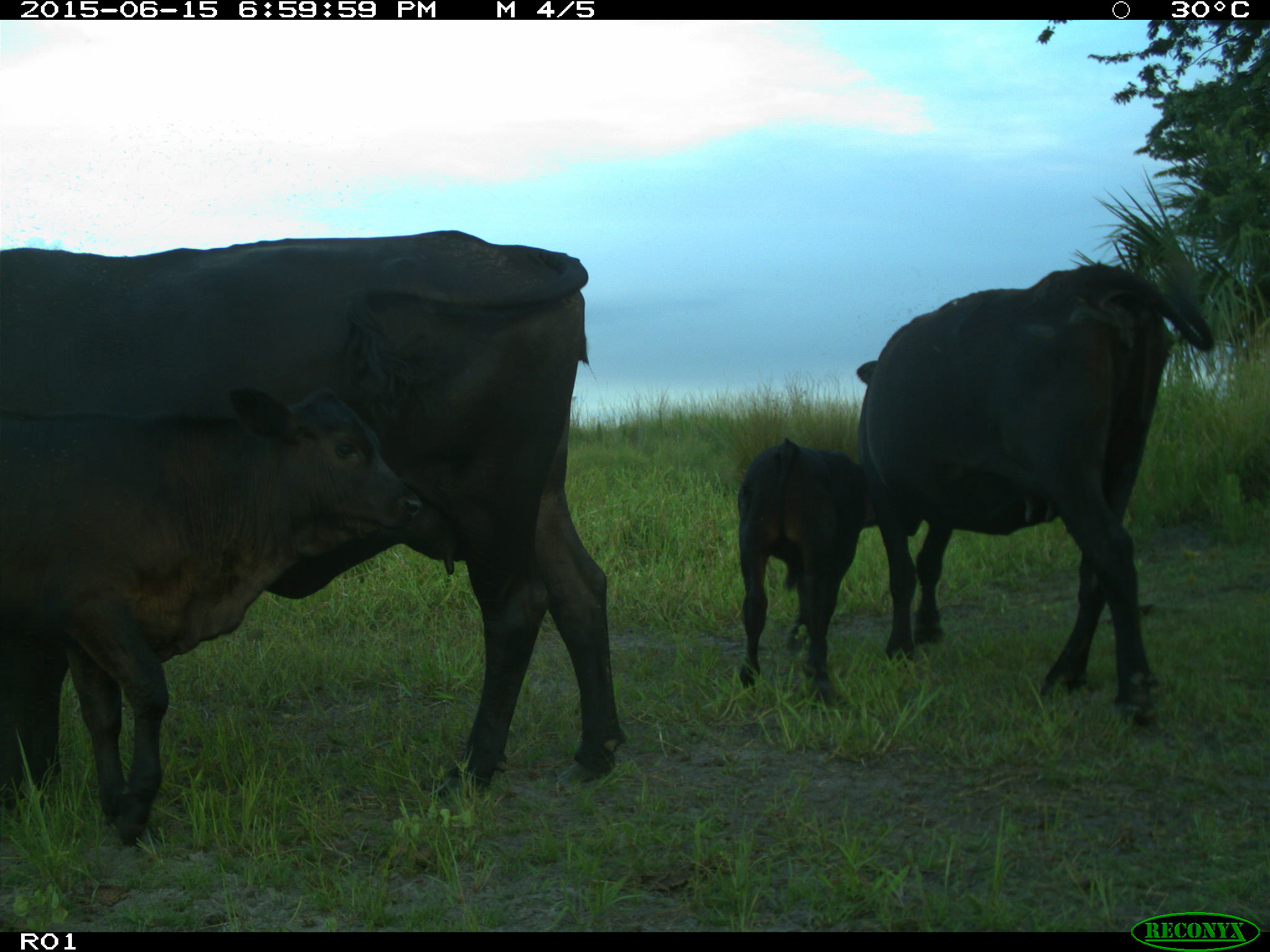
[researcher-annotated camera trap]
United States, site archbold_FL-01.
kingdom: Animalia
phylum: Chordata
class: Mammalia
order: Artiodactyla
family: Bovidae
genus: Bos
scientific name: Bos taurus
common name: domestic cow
Bos taurus (domestic cow).